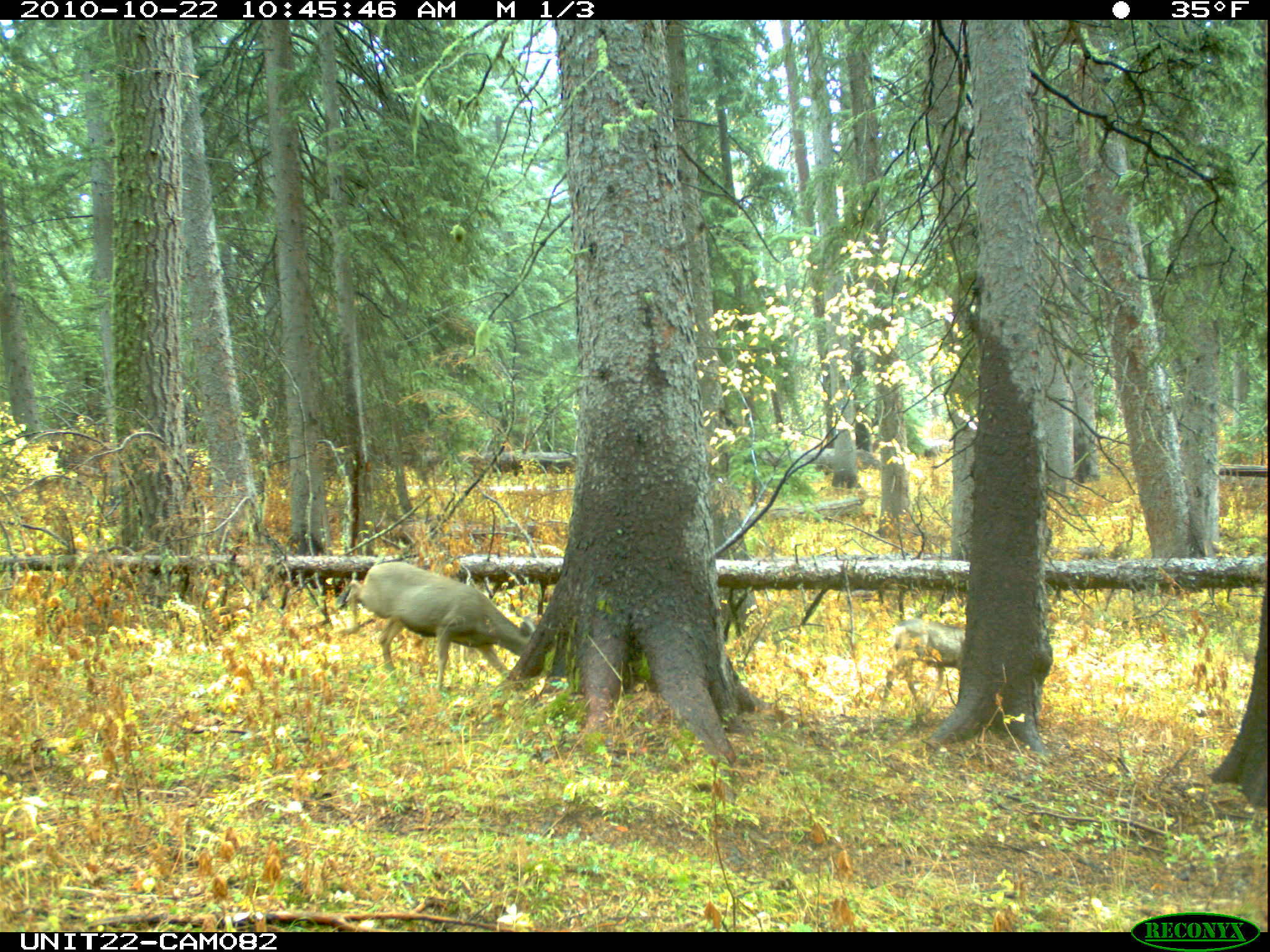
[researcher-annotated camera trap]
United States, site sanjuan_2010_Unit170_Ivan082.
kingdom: Animalia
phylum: Chordata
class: Mammalia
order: Artiodactyla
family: Cervidae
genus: Odocoileus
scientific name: Odocoileus hemionus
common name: mule deer